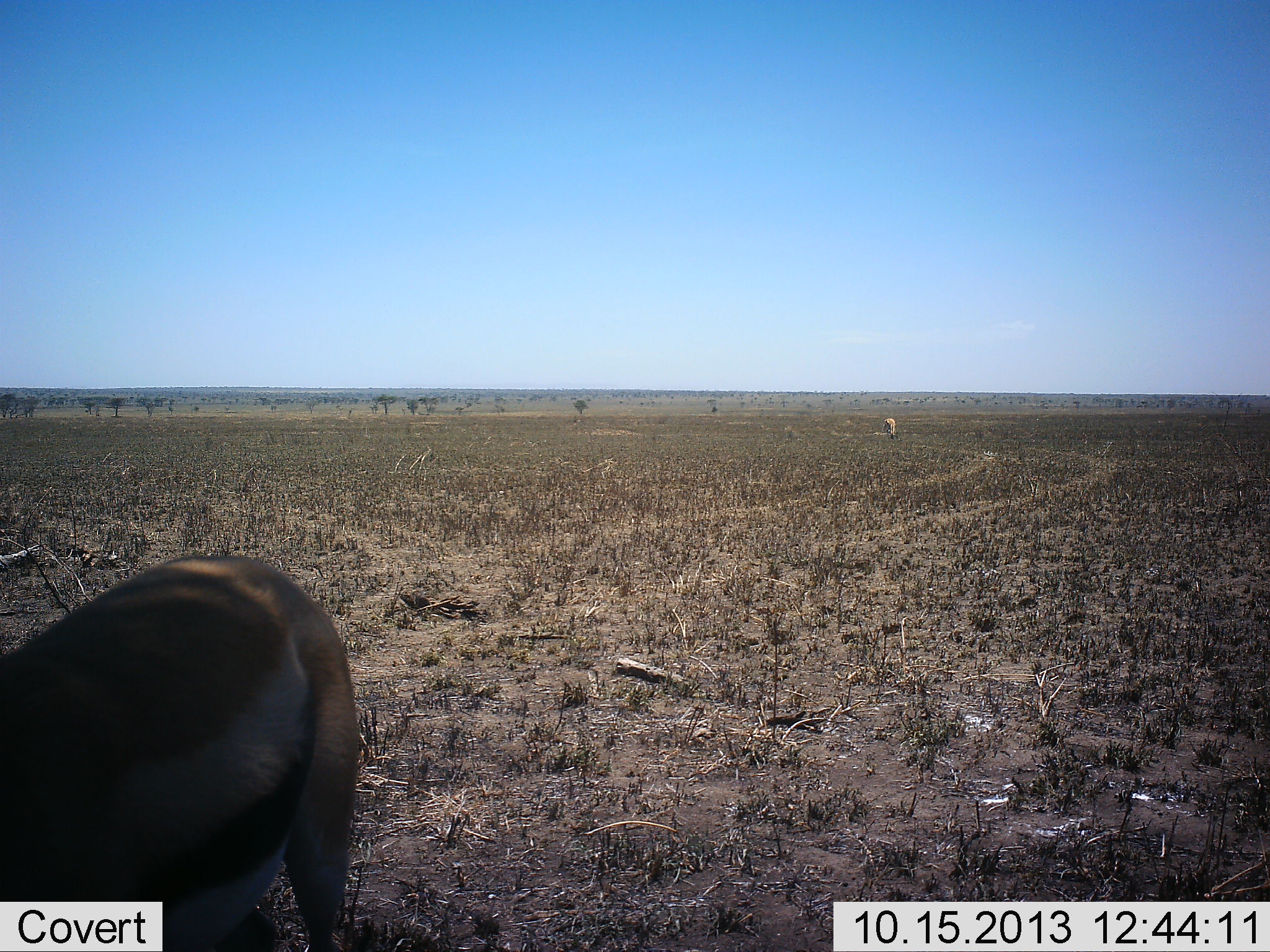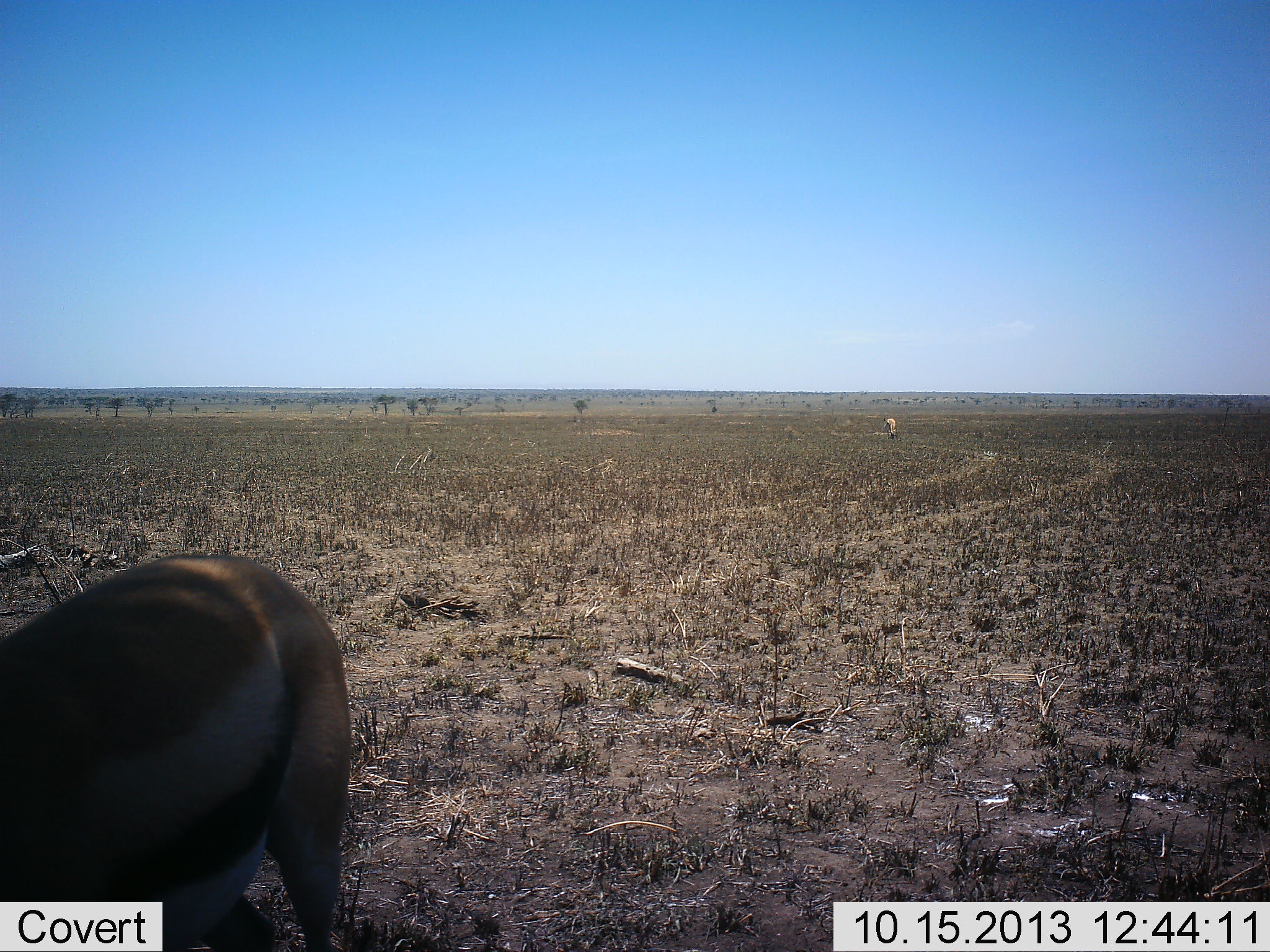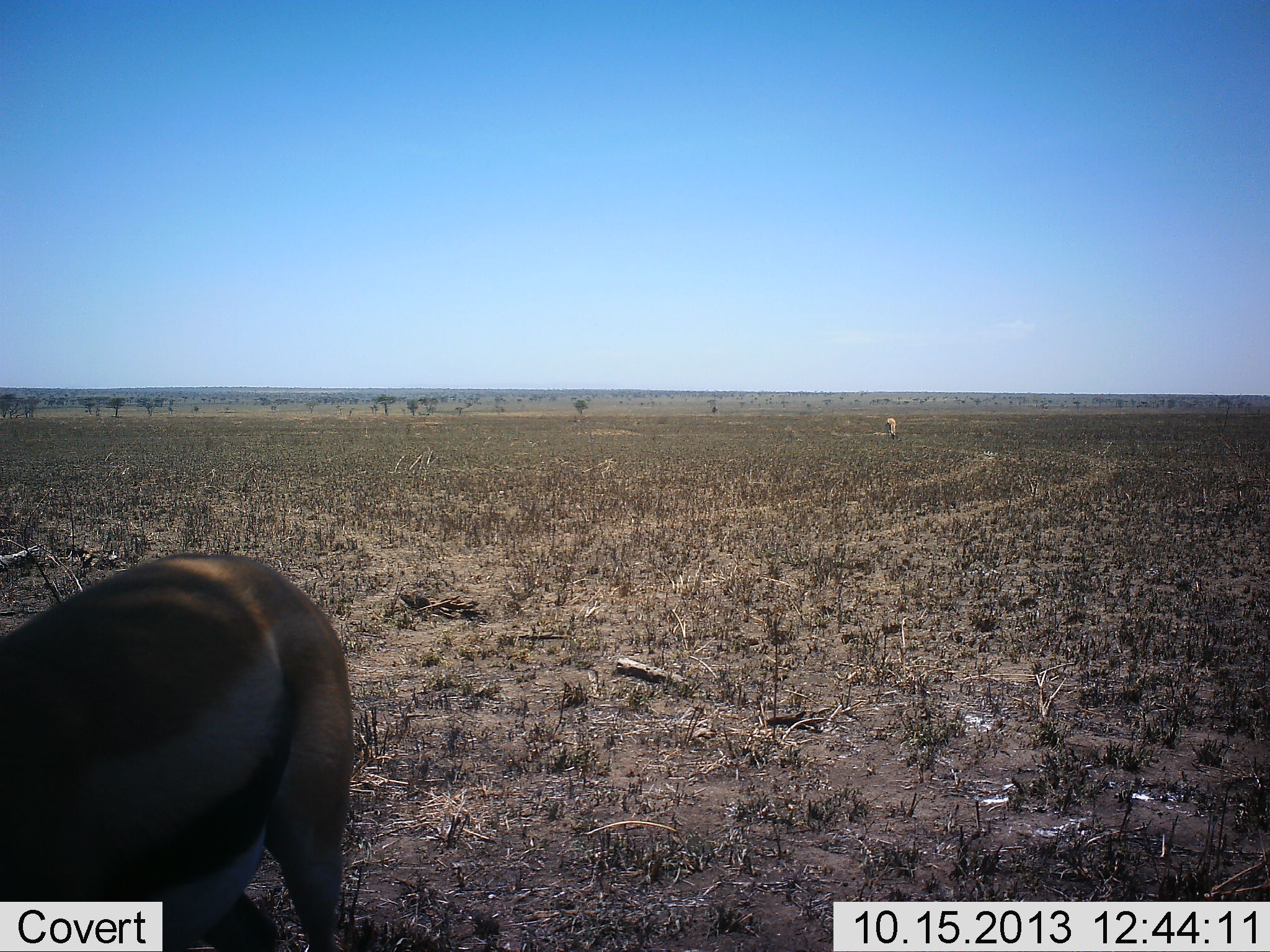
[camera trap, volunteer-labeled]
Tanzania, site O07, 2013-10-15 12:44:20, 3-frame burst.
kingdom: Animalia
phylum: Chordata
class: Mammalia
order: Artiodactyla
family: Bovidae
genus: Eudorcas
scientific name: Eudorcas thomsonii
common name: thomson's gazelle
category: gazellethomsons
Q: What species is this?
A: Gazellethomsons (thomson's gazelle) (Eudorcas thomsonii).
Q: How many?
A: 1.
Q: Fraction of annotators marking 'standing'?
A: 71%.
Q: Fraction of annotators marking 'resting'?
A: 0%.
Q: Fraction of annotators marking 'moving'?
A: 6%.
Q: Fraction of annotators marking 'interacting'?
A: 2%.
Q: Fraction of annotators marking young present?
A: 0%.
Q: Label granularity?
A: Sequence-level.